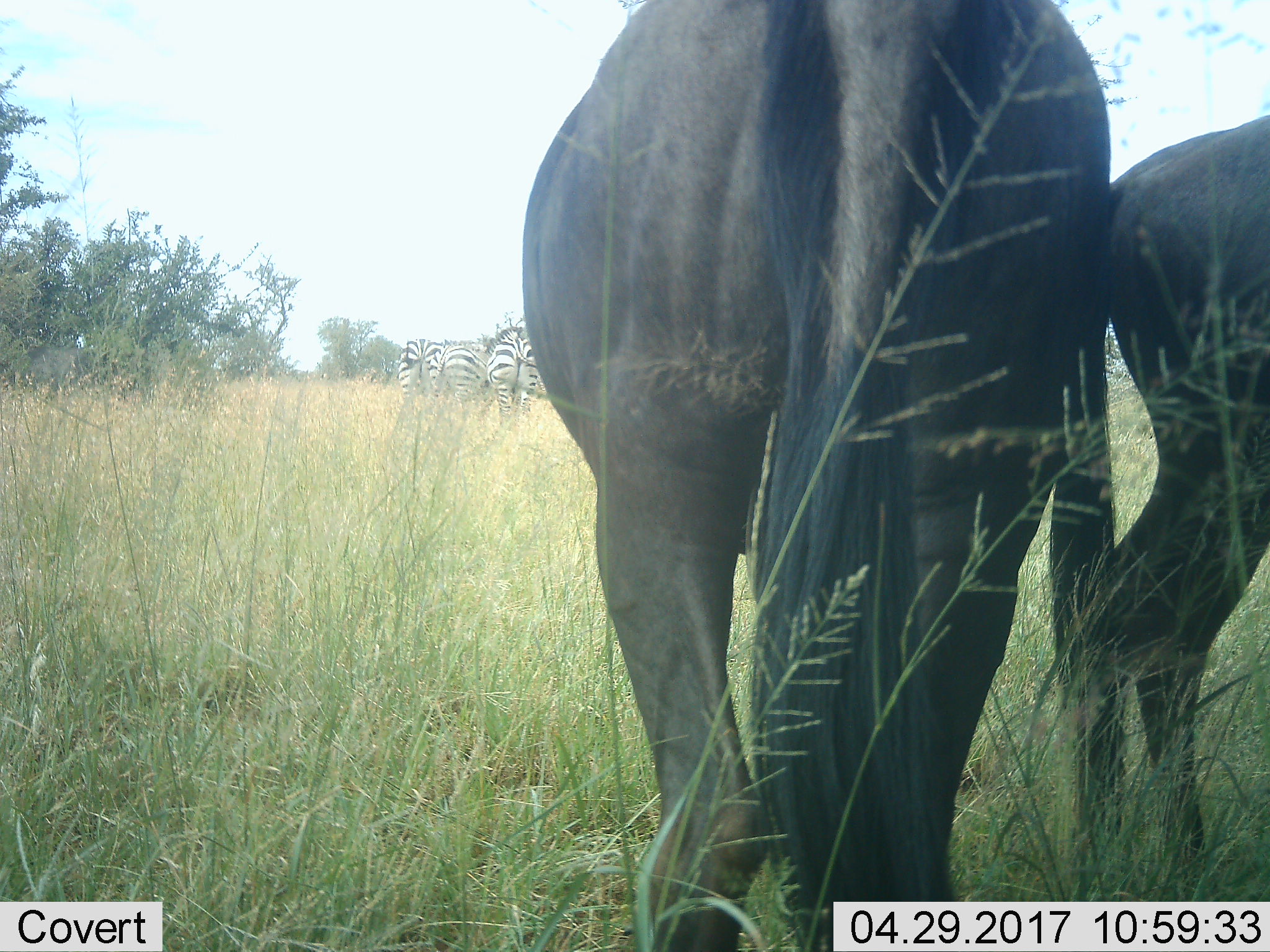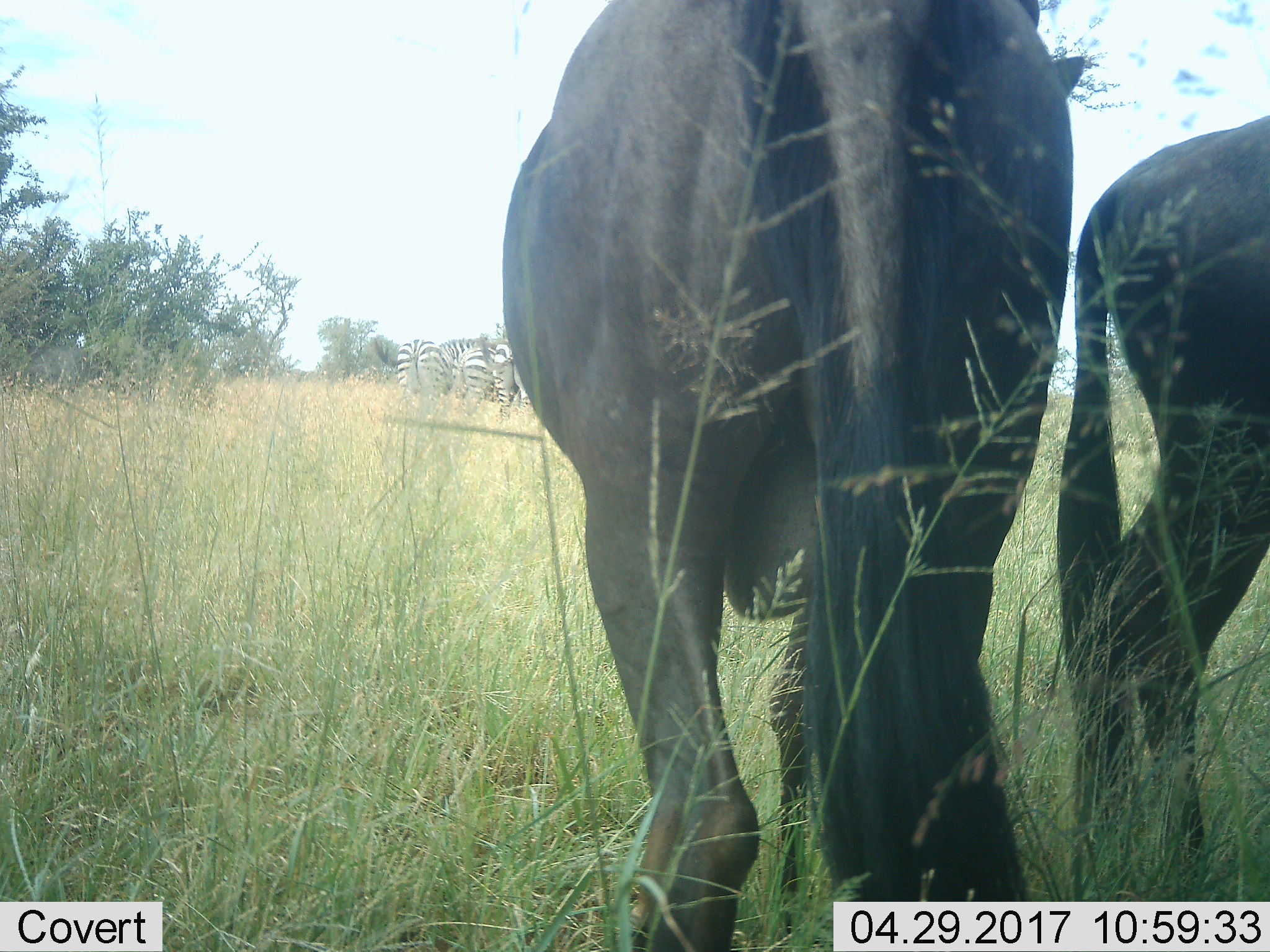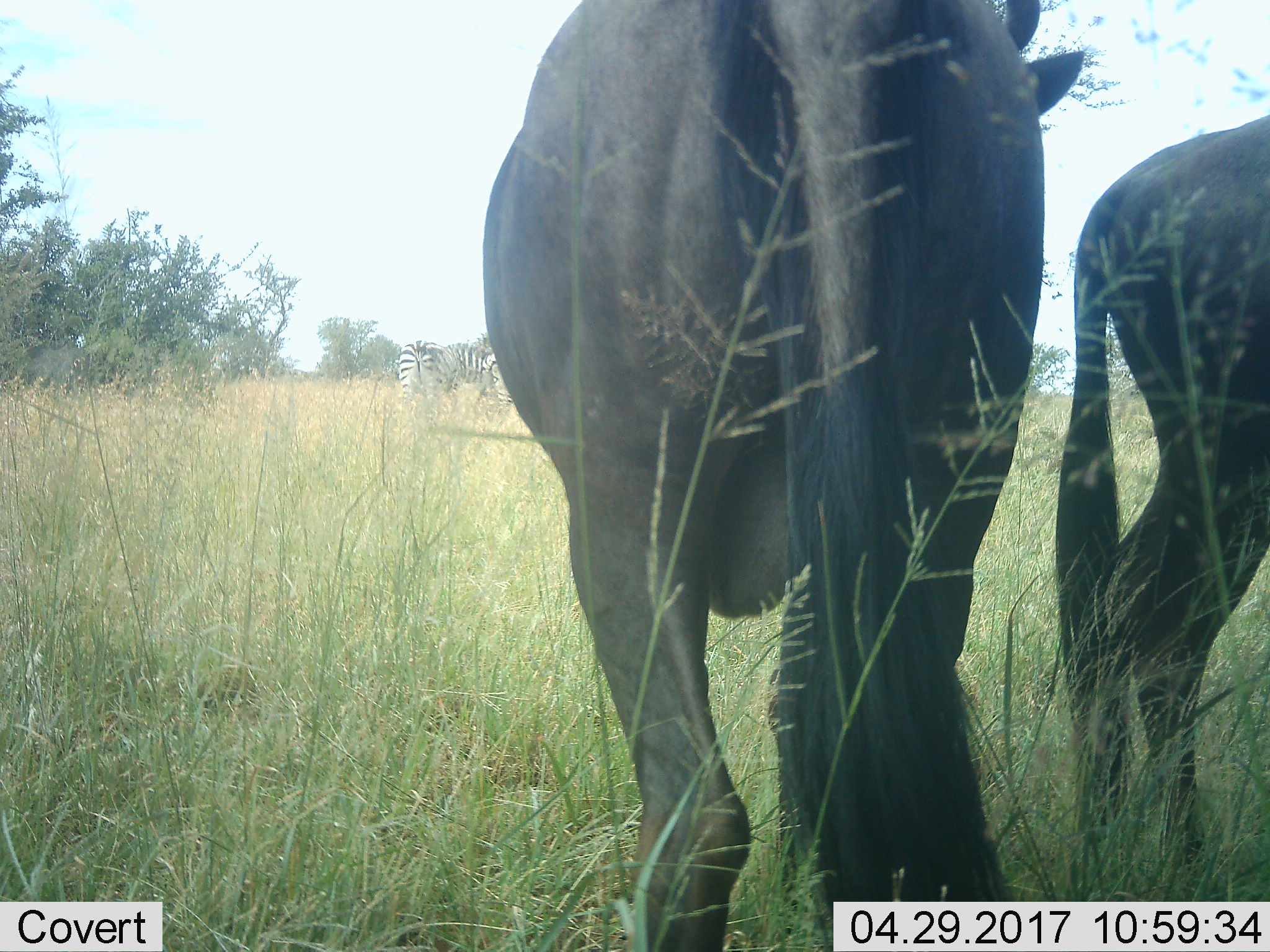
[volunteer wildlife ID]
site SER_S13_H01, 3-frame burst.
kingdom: Animalia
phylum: Chordata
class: Mammalia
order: Artiodactyla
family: Bovidae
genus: Connochaetes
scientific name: Connochaetes taurinus taurinus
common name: blue wildebeest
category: wildebeestblue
Wildebeestblue (blue wildebeest) (Connochaetes taurinus taurinus), count 2. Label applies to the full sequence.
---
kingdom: Animalia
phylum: Chordata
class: Mammalia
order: Perissodactyla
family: Equidae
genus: Equus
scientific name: Equus quagga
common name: plains zebra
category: zebraplains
Zebraplains (plains zebra) (Equus quagga), count 3. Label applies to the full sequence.